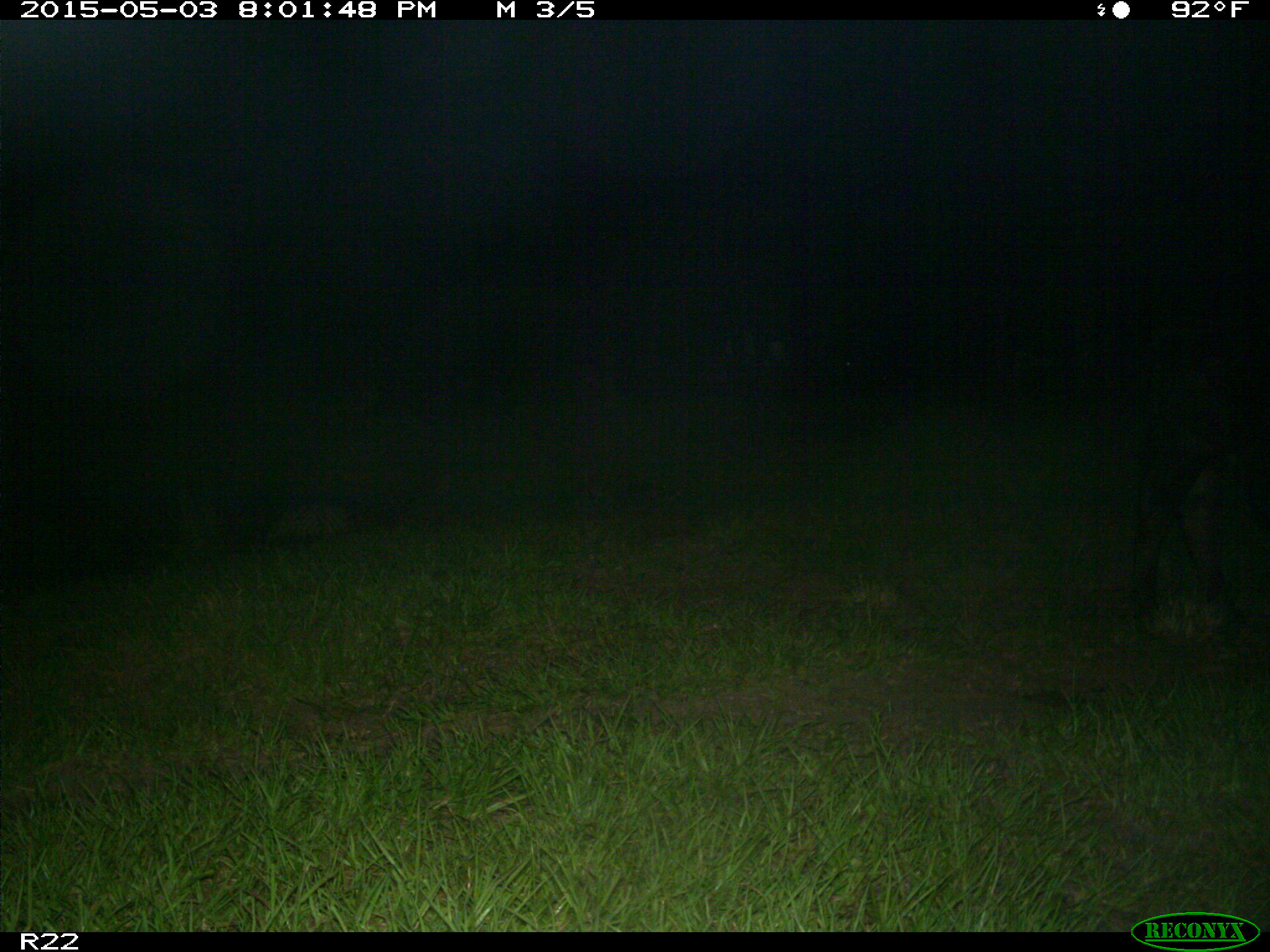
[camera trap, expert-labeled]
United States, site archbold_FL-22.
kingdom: Animalia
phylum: Chordata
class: Mammalia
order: Artiodactyla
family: Bovidae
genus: Bos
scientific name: Bos taurus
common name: domestic cow